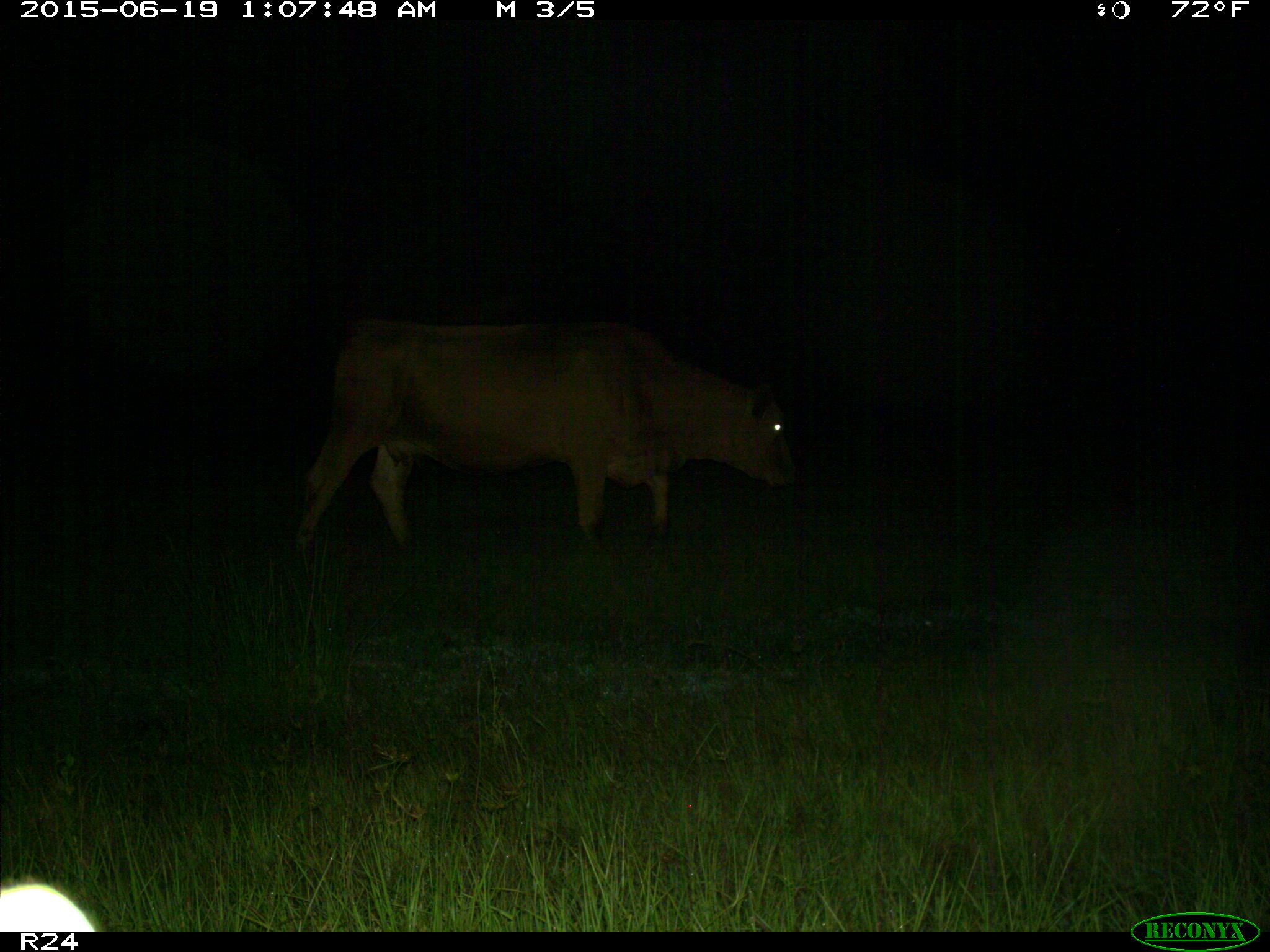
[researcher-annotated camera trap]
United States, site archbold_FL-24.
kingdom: Animalia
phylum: Chordata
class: Mammalia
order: Artiodactyla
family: Bovidae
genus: Bos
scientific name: Bos taurus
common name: domestic cow